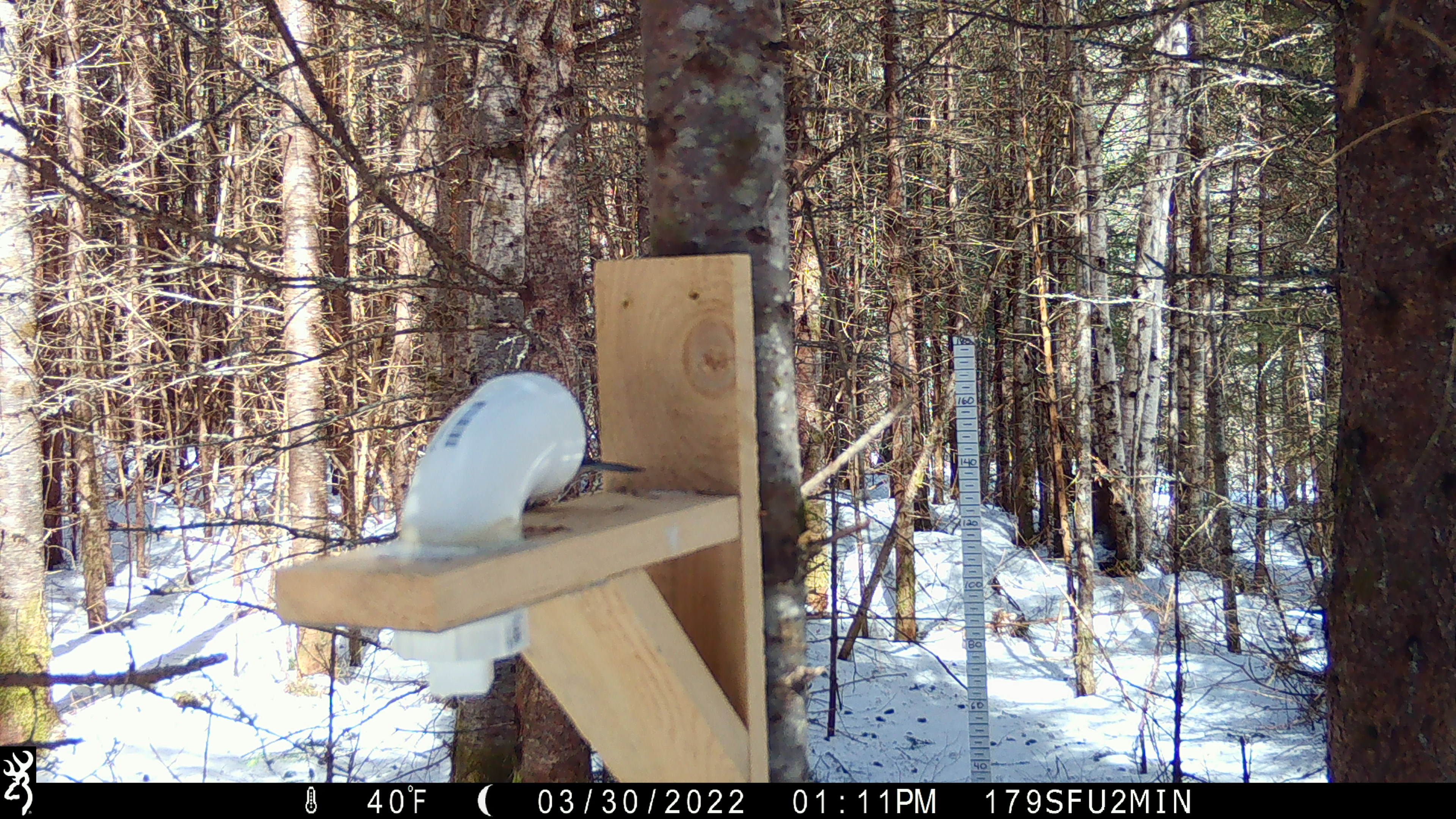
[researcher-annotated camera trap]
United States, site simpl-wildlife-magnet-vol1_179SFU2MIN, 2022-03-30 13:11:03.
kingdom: Animalia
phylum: Chordata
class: Aves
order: Passeriformes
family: Paridae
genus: Poecile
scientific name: Poecile atricapillus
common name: black-capped chickadee